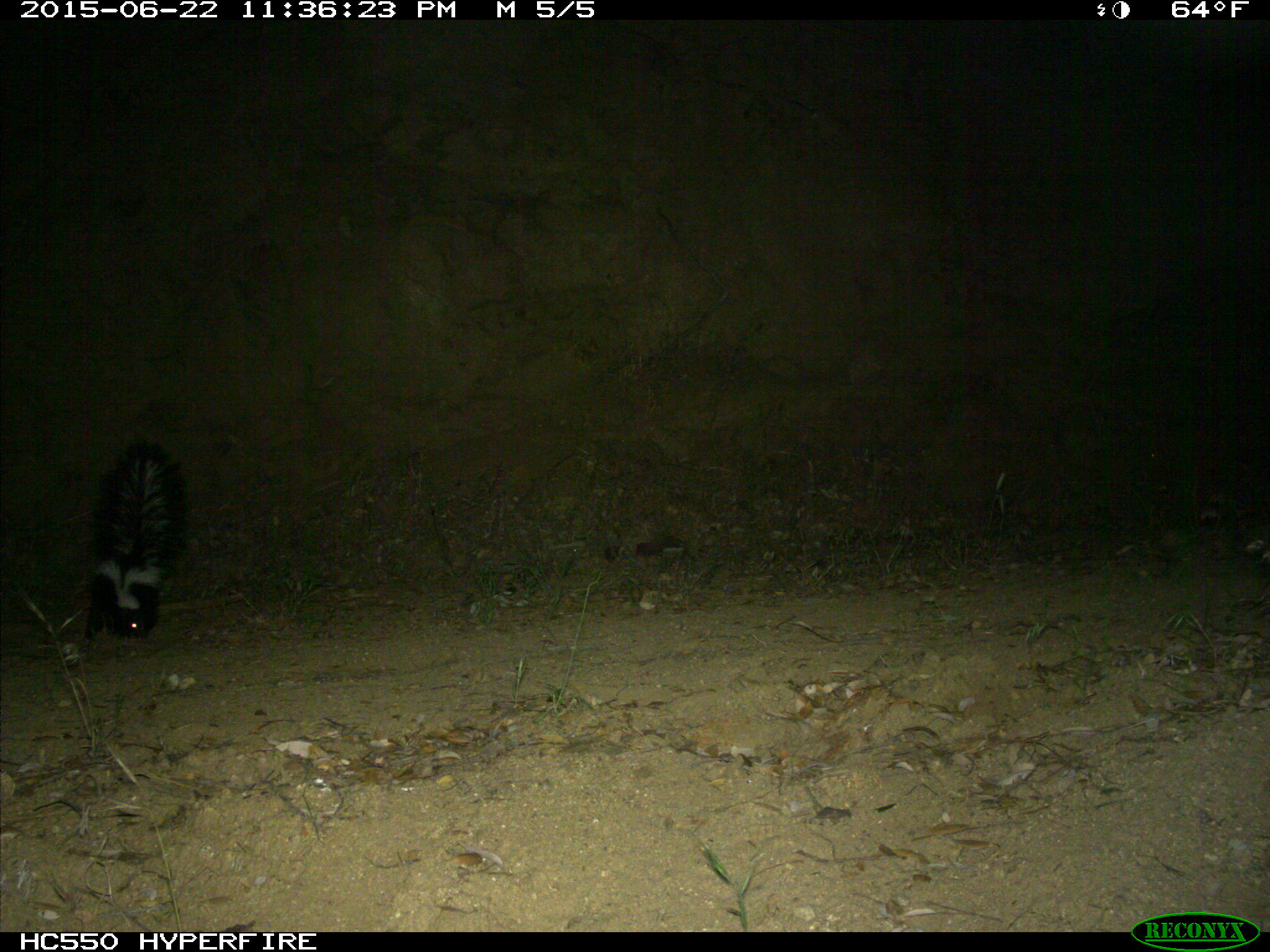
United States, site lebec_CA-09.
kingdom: Animalia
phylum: Chordata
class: Mammalia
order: Carnivora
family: Mephitidae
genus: Mephitis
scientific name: Mephitis mephitis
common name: striped skunk